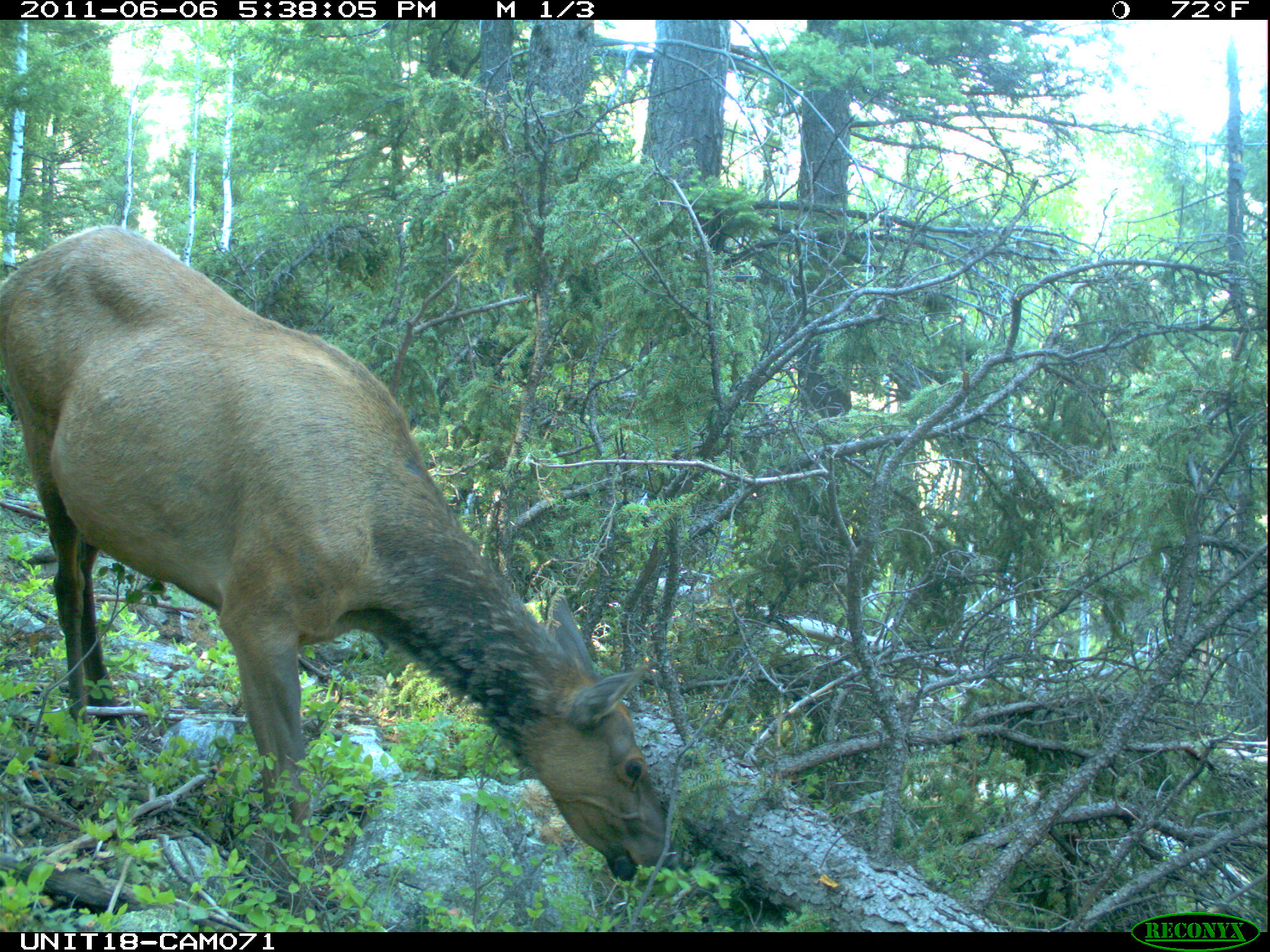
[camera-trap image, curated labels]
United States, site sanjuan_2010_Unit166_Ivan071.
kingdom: Animalia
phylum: Chordata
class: Mammalia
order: Artiodactyla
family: Cervidae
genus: Cervus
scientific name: Cervus elaphus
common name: red deer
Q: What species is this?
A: Cervus elaphus (red deer).